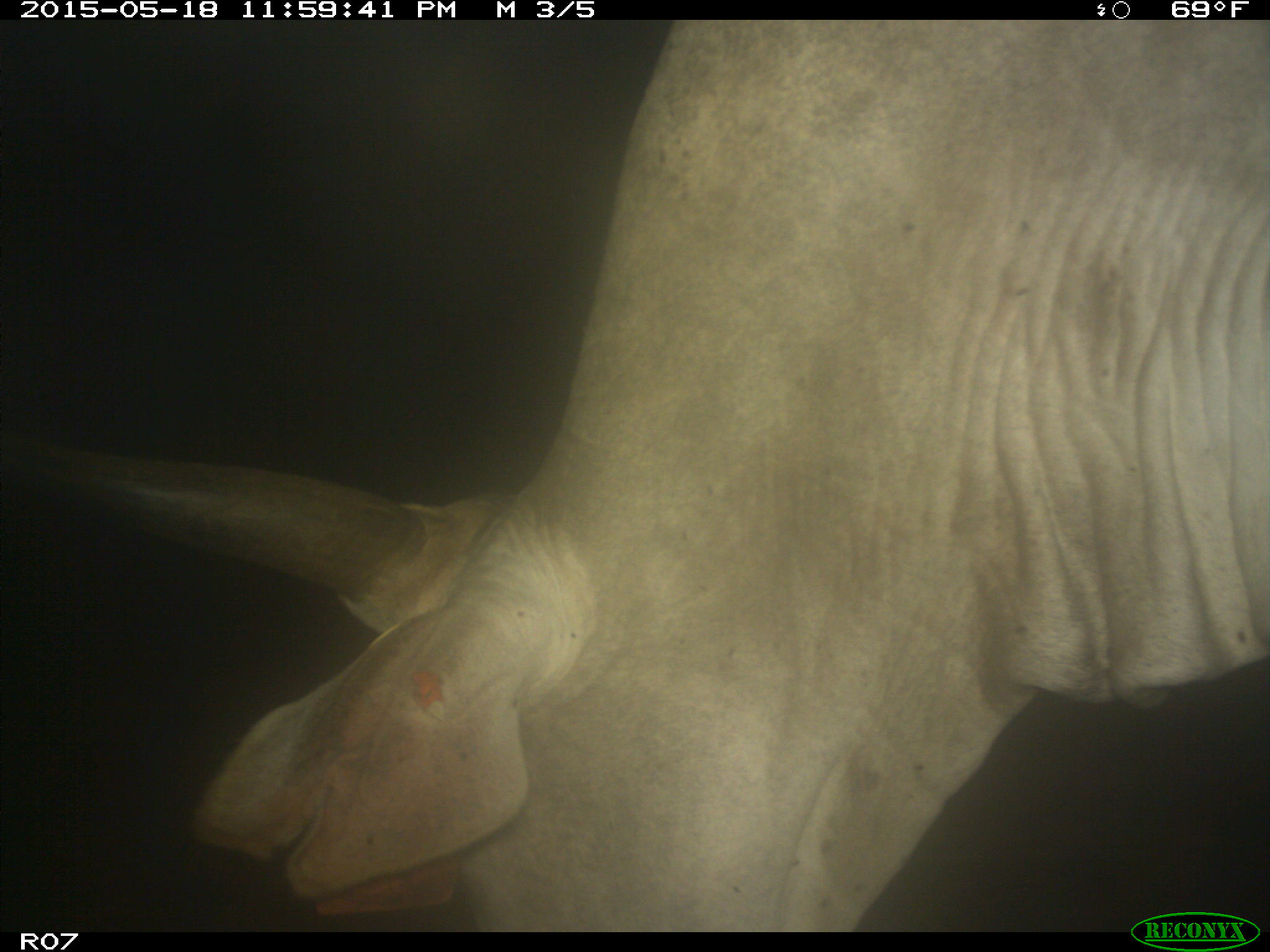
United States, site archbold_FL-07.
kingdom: Animalia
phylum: Chordata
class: Mammalia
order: Artiodactyla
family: Bovidae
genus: Bos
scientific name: Bos taurus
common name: domestic cow